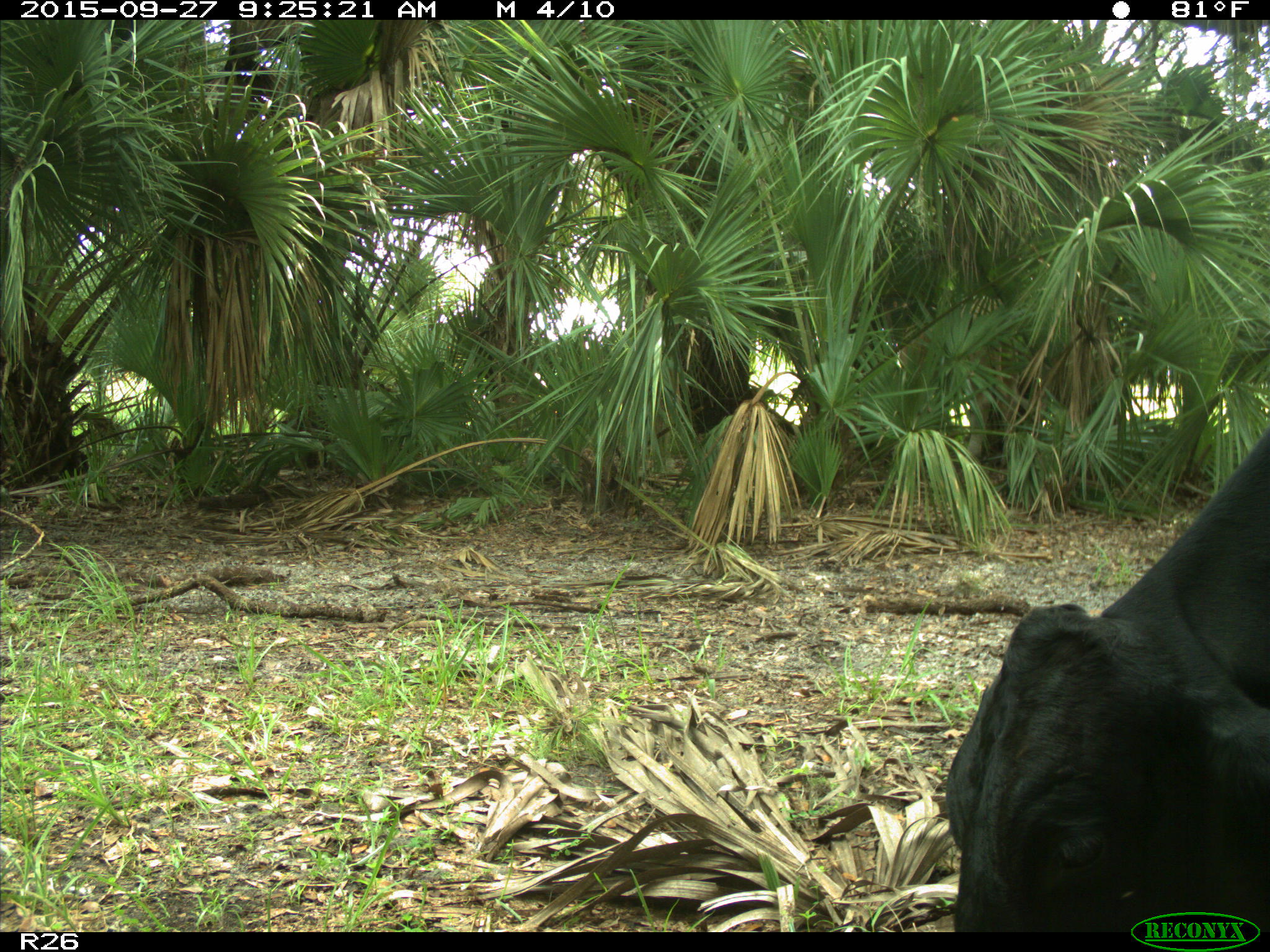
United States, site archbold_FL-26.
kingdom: Animalia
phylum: Chordata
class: Mammalia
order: Artiodactyla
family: Bovidae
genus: Bos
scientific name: Bos taurus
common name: domestic cow